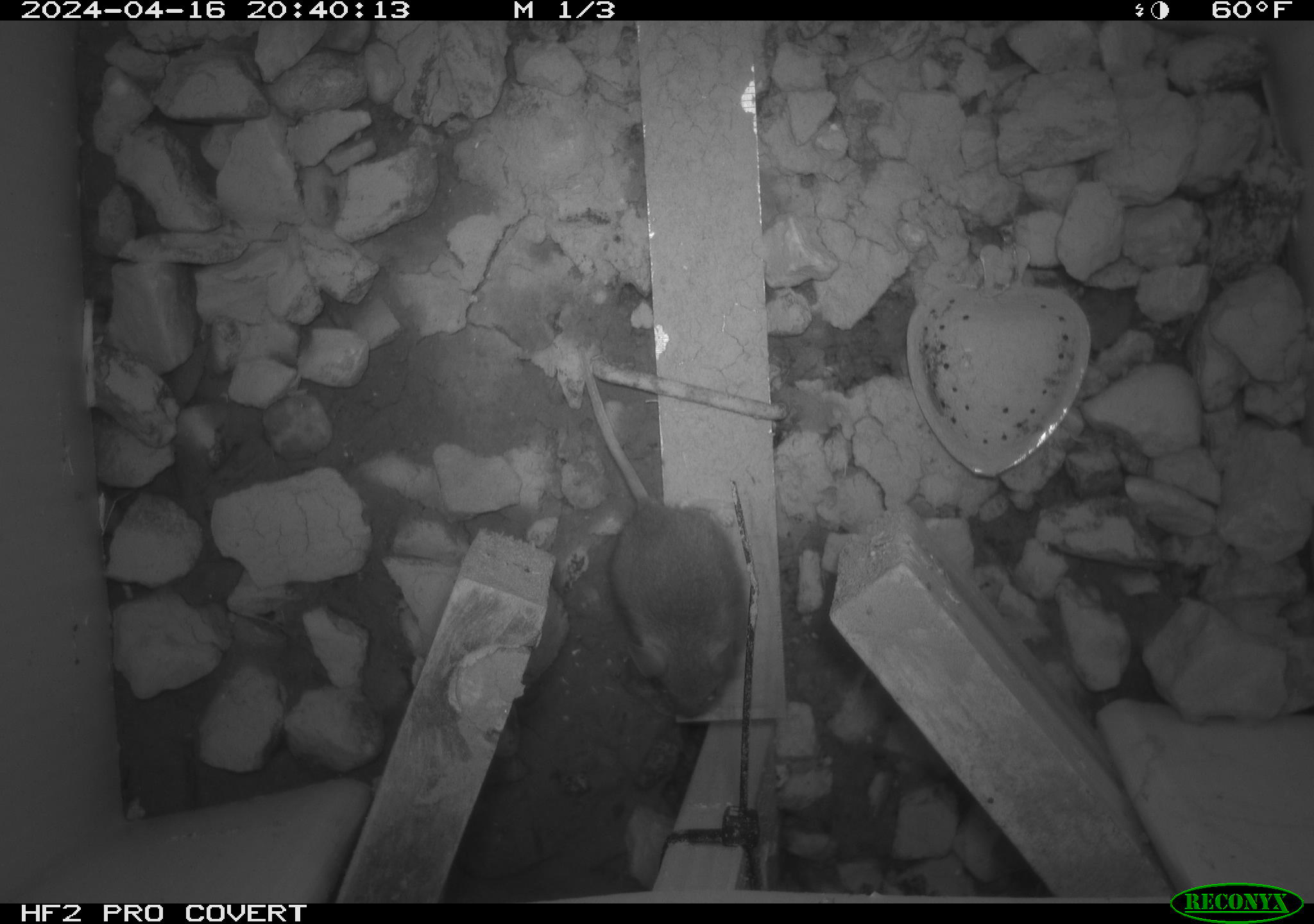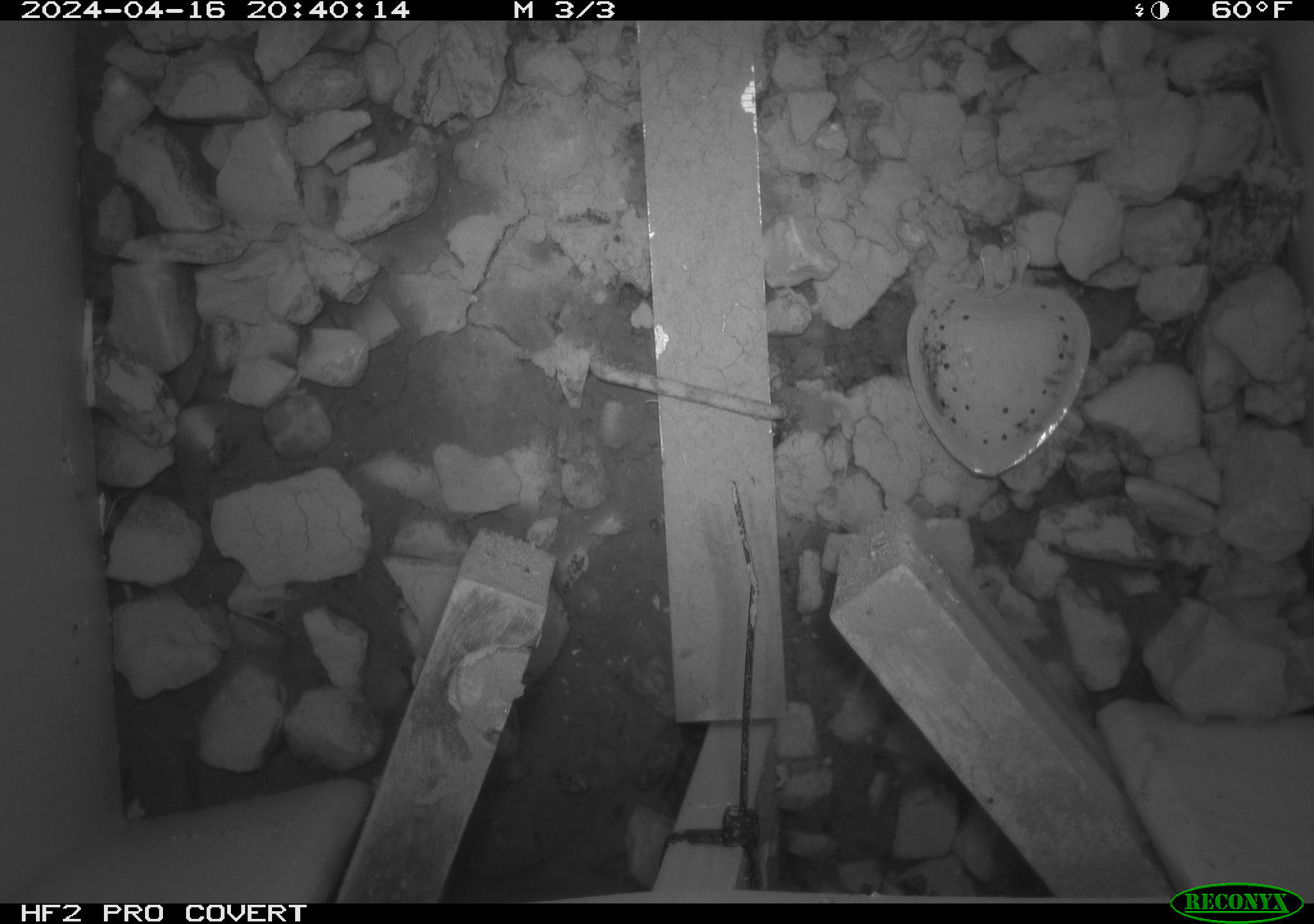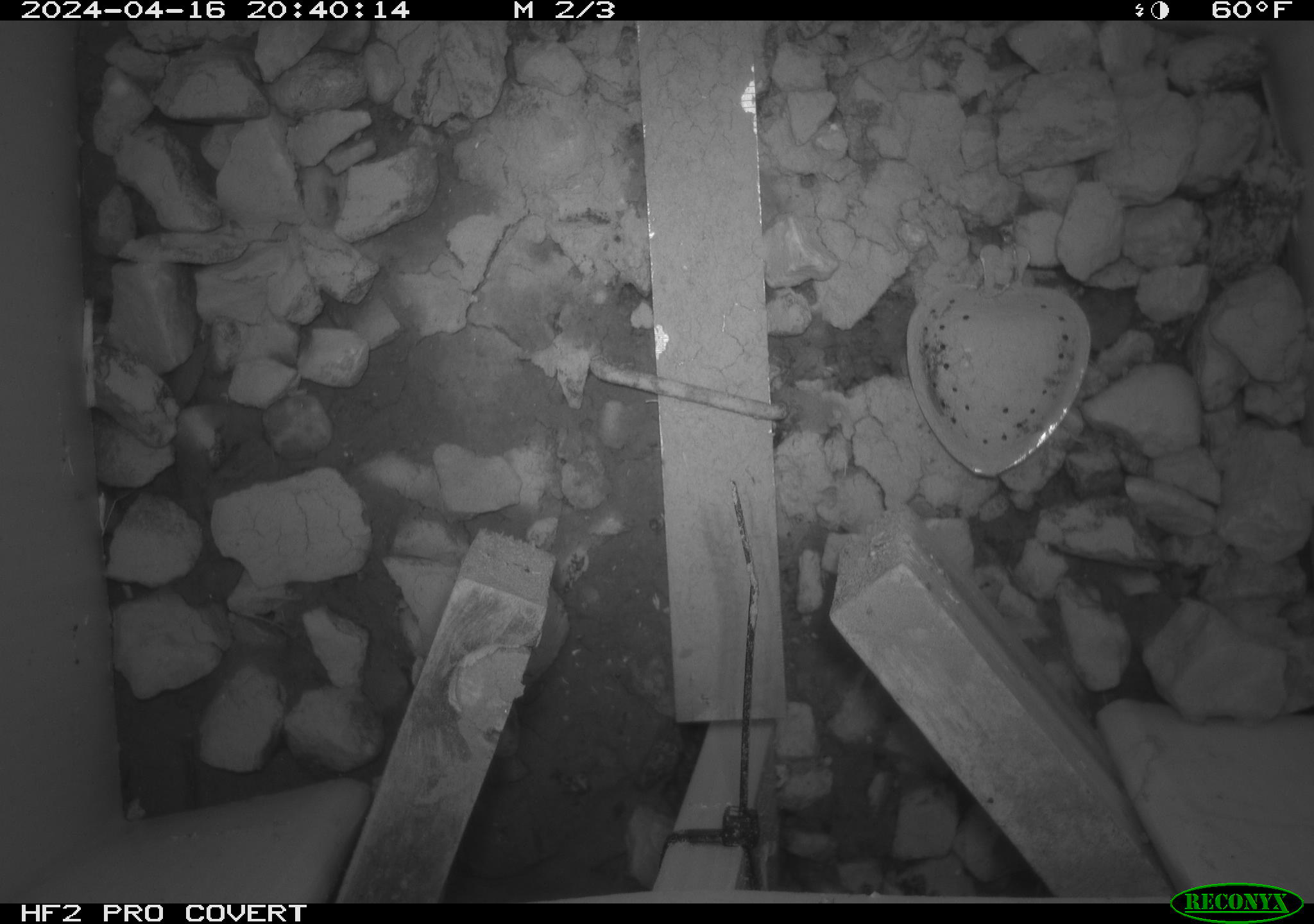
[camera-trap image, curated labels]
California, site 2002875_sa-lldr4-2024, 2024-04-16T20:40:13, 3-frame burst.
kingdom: Animalia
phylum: Chordata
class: Mammalia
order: Rodentia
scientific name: Rodentia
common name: mouse species